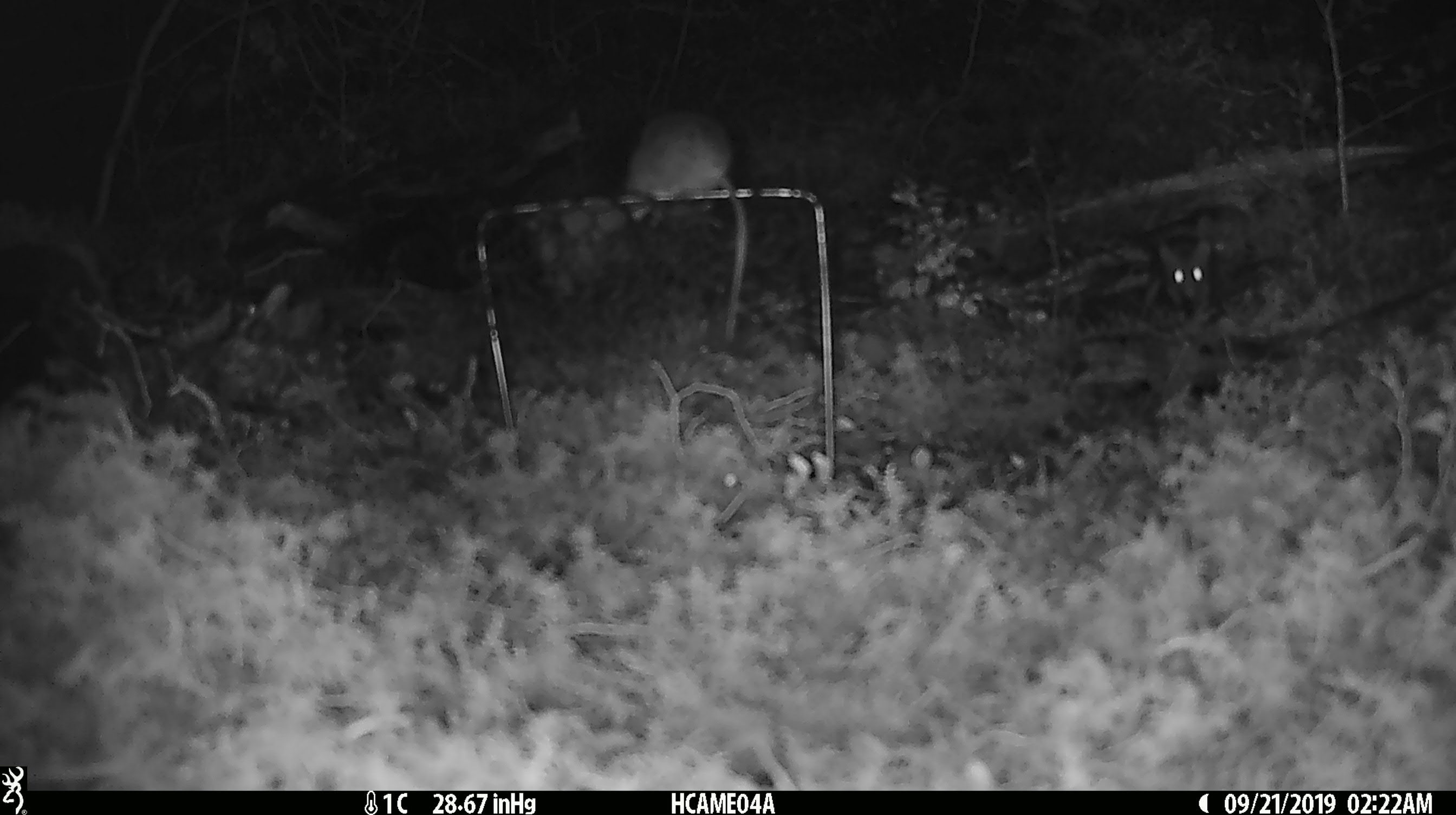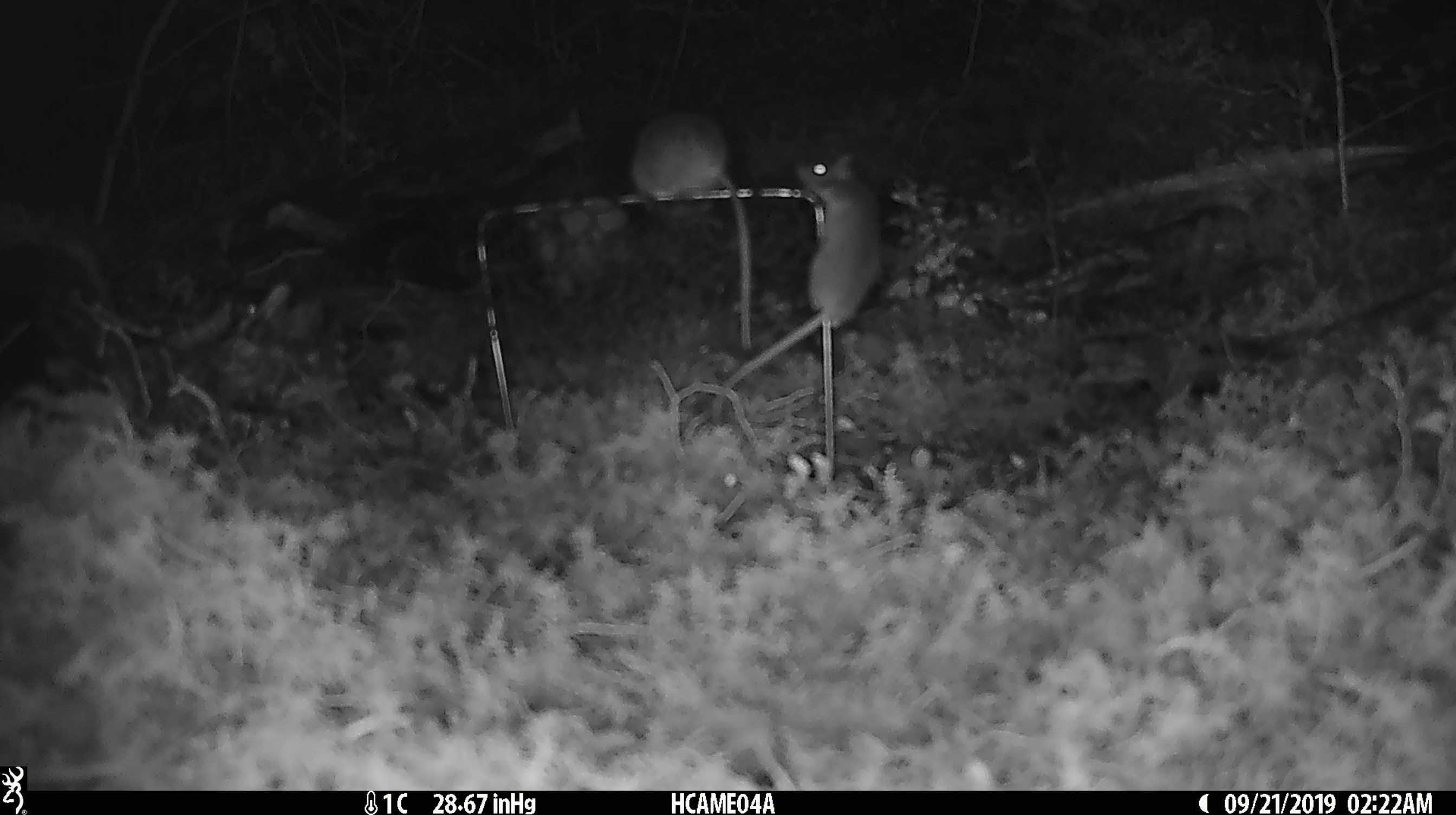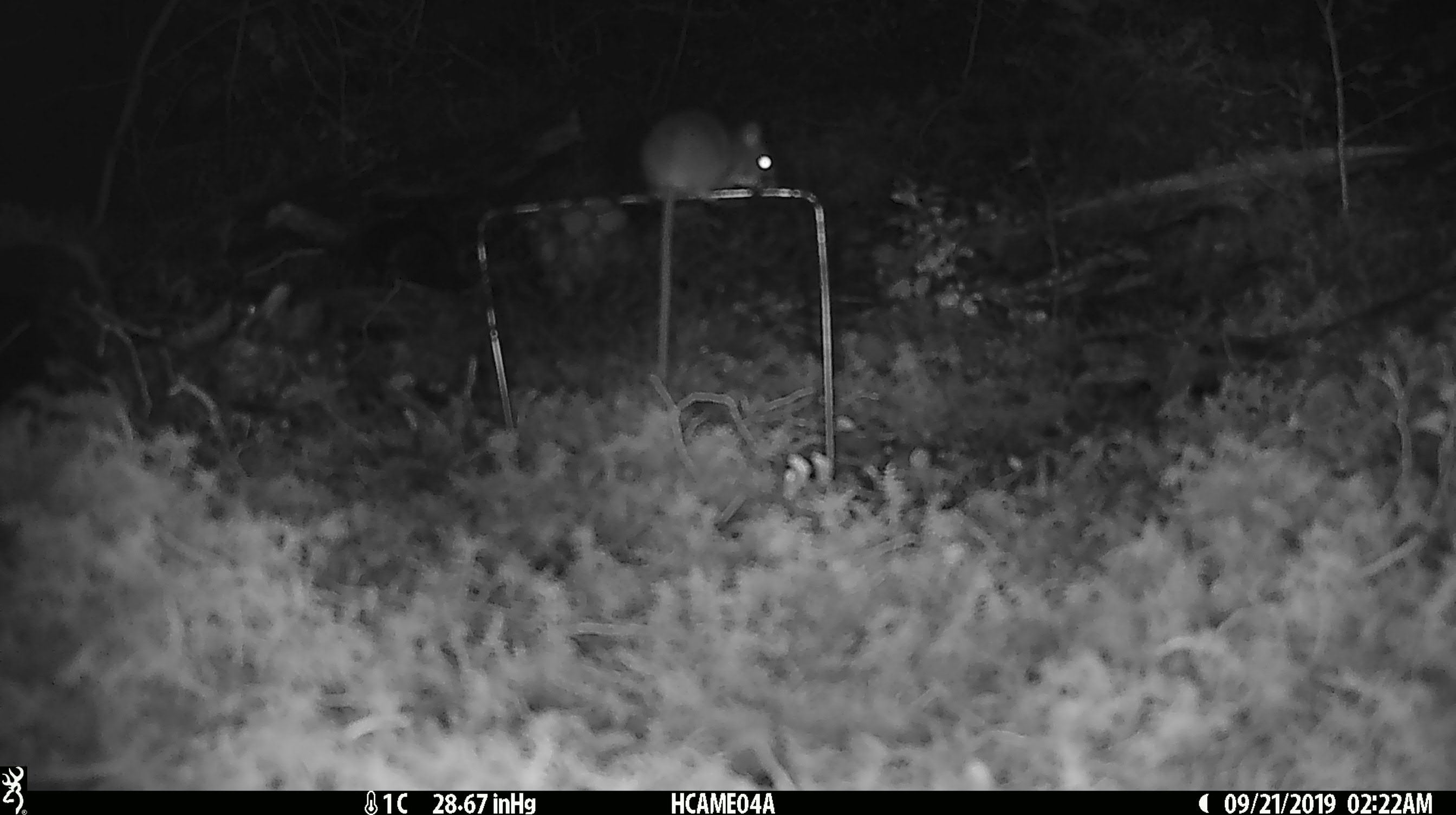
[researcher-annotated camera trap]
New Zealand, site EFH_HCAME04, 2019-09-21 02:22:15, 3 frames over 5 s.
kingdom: Animalia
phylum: Chordata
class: Mammalia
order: Rodentia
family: Muridae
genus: Mus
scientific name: Mus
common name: mouse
Mouse (Mus).